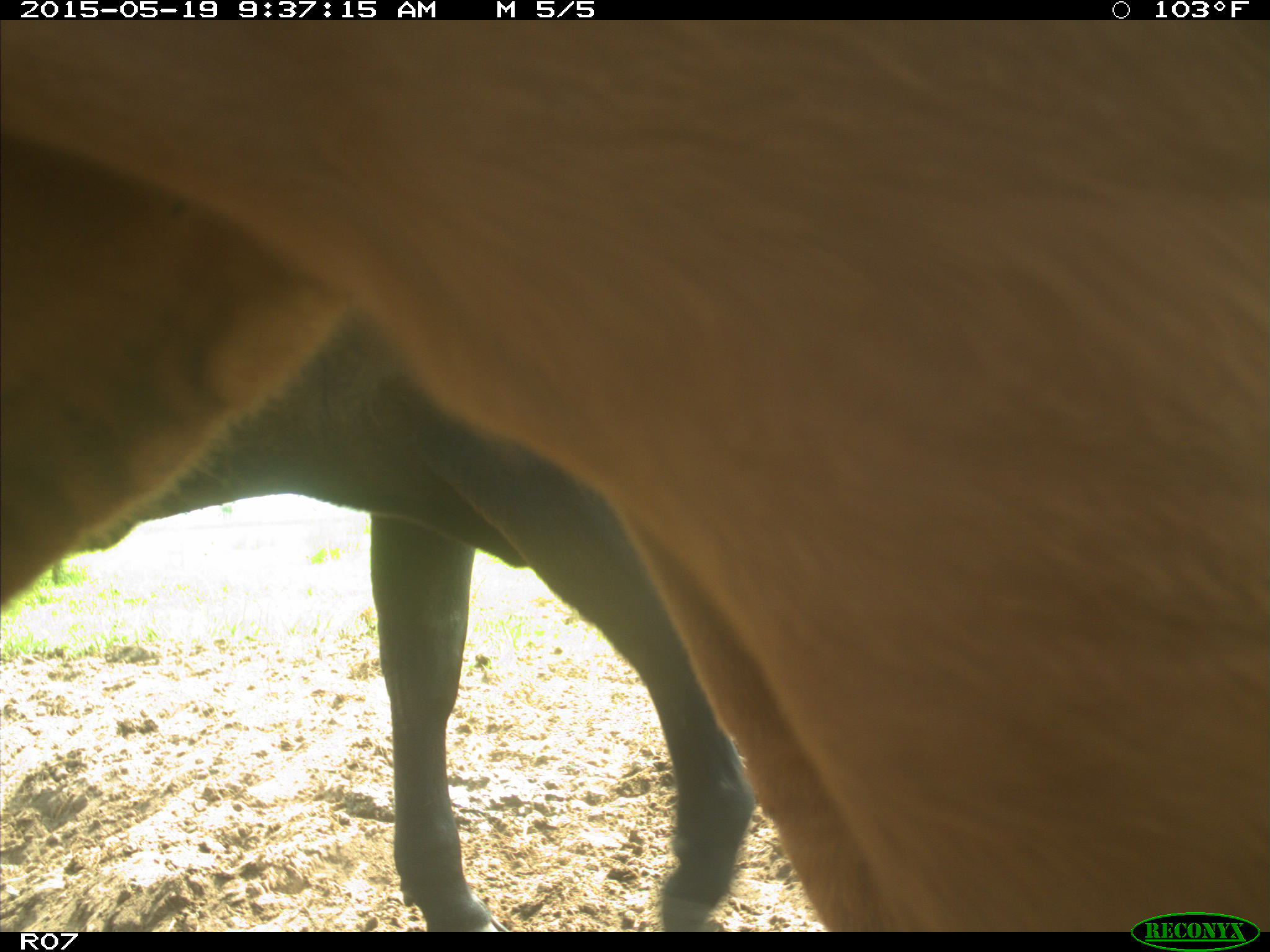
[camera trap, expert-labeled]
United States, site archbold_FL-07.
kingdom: Animalia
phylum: Chordata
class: Mammalia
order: Artiodactyla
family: Bovidae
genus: Bos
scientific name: Bos taurus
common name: domestic cow